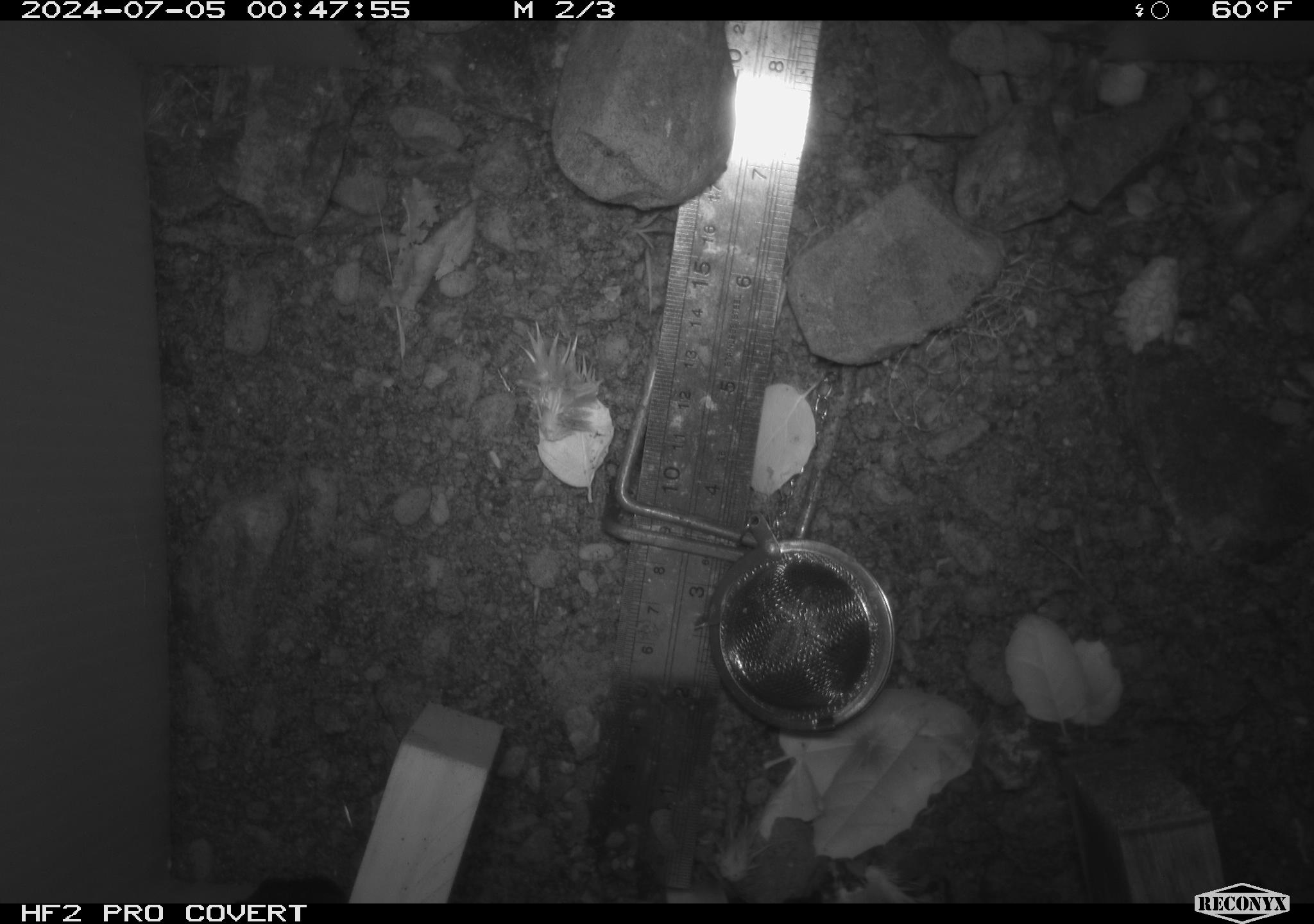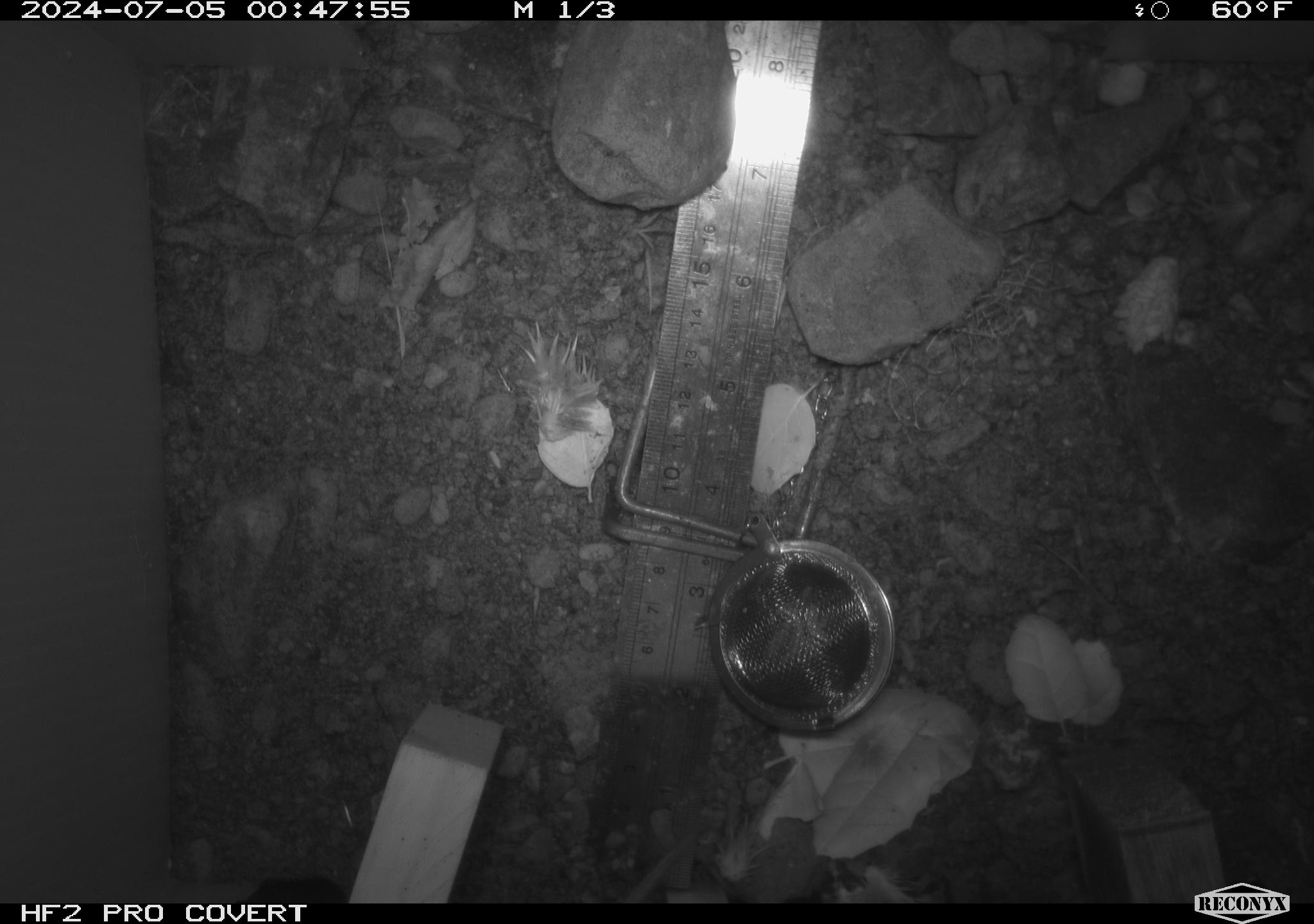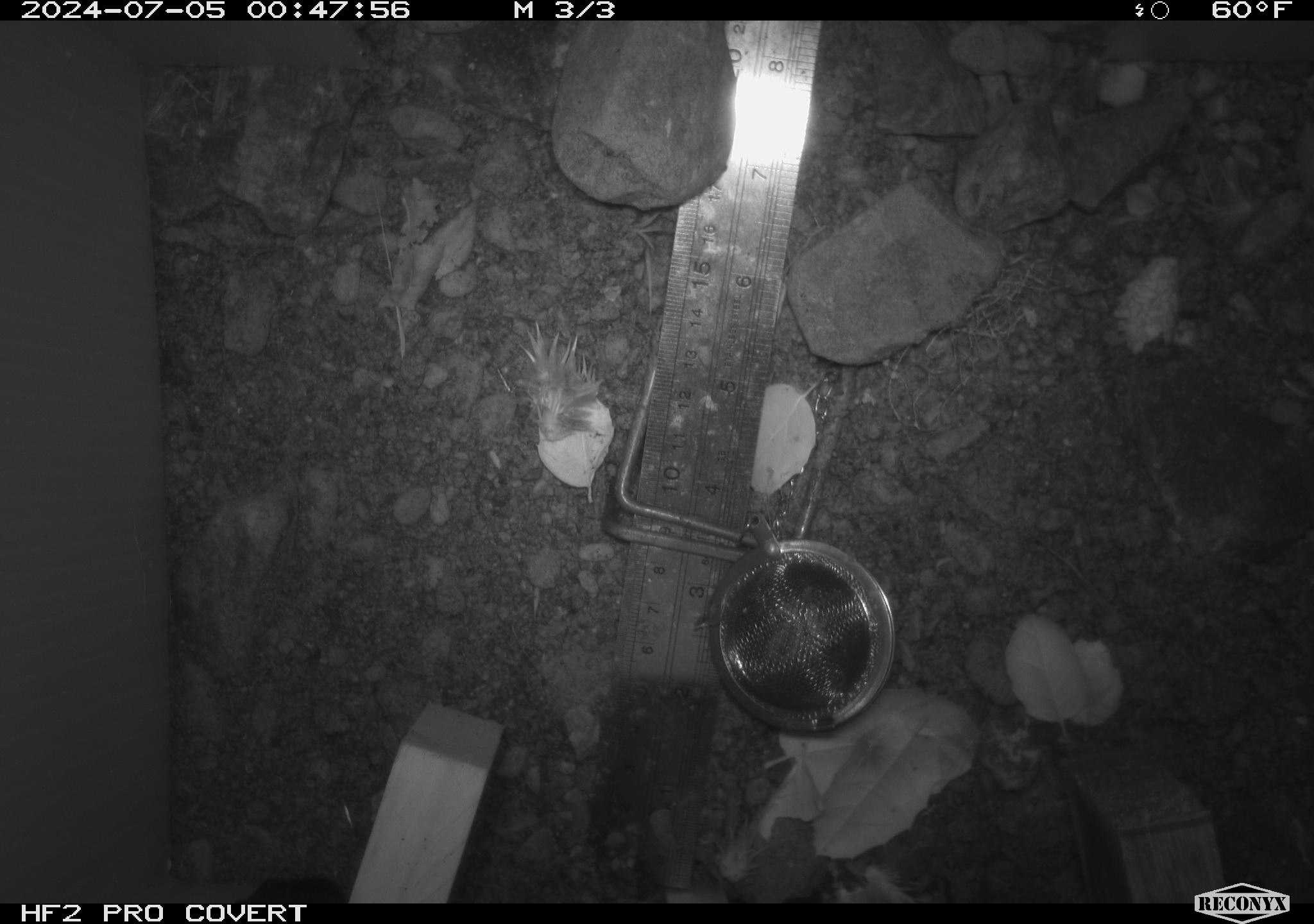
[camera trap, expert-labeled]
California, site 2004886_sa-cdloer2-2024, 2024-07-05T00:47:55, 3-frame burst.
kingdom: Animalia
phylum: Chordata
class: Mammalia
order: Rodentia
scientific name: Rodentia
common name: mouse species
Mouse species (Rodentia).